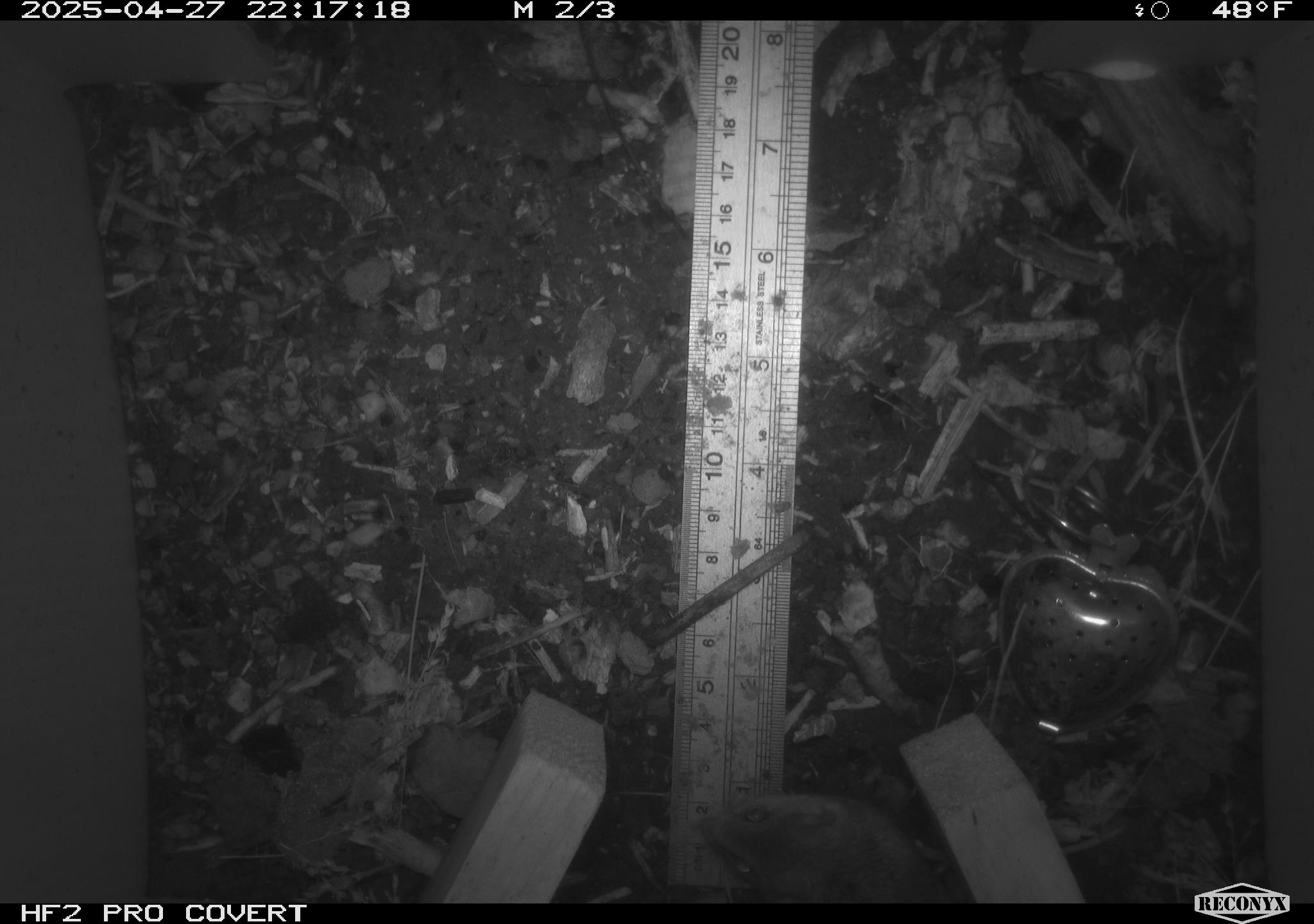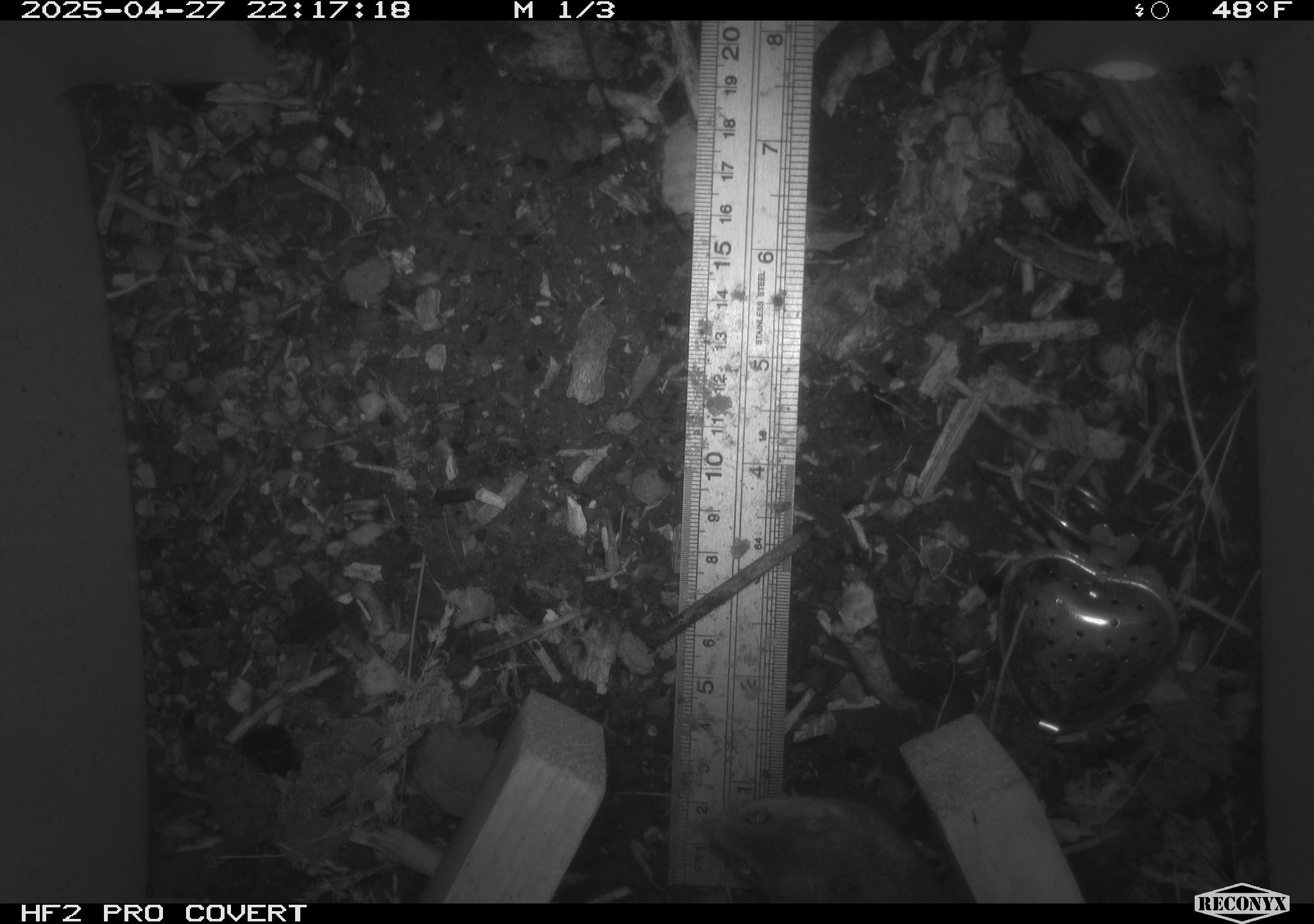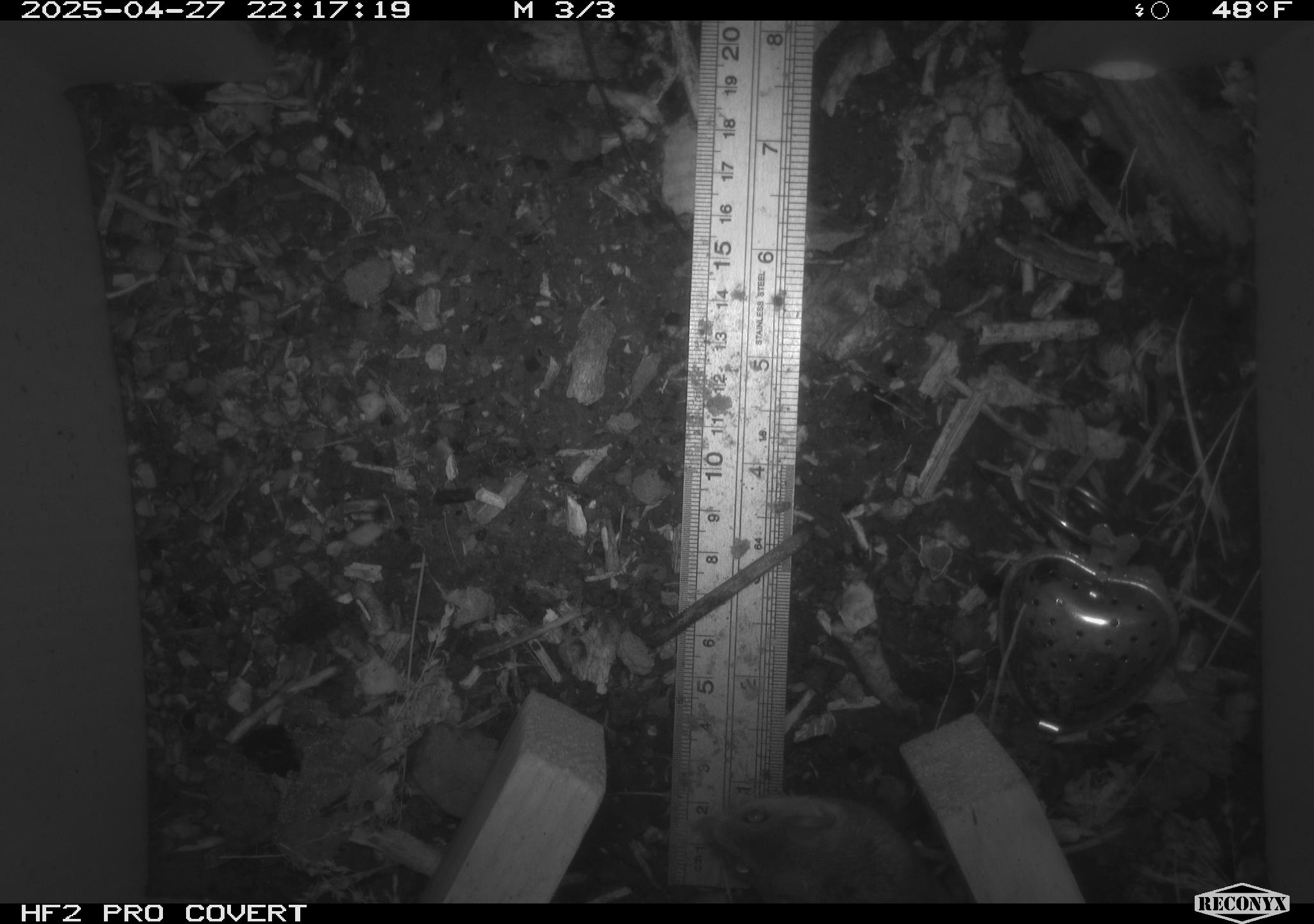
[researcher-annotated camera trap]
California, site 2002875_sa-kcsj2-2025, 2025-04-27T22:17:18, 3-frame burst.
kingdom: Animalia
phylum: Chordata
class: Mammalia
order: Rodentia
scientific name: Rodentia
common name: rodent